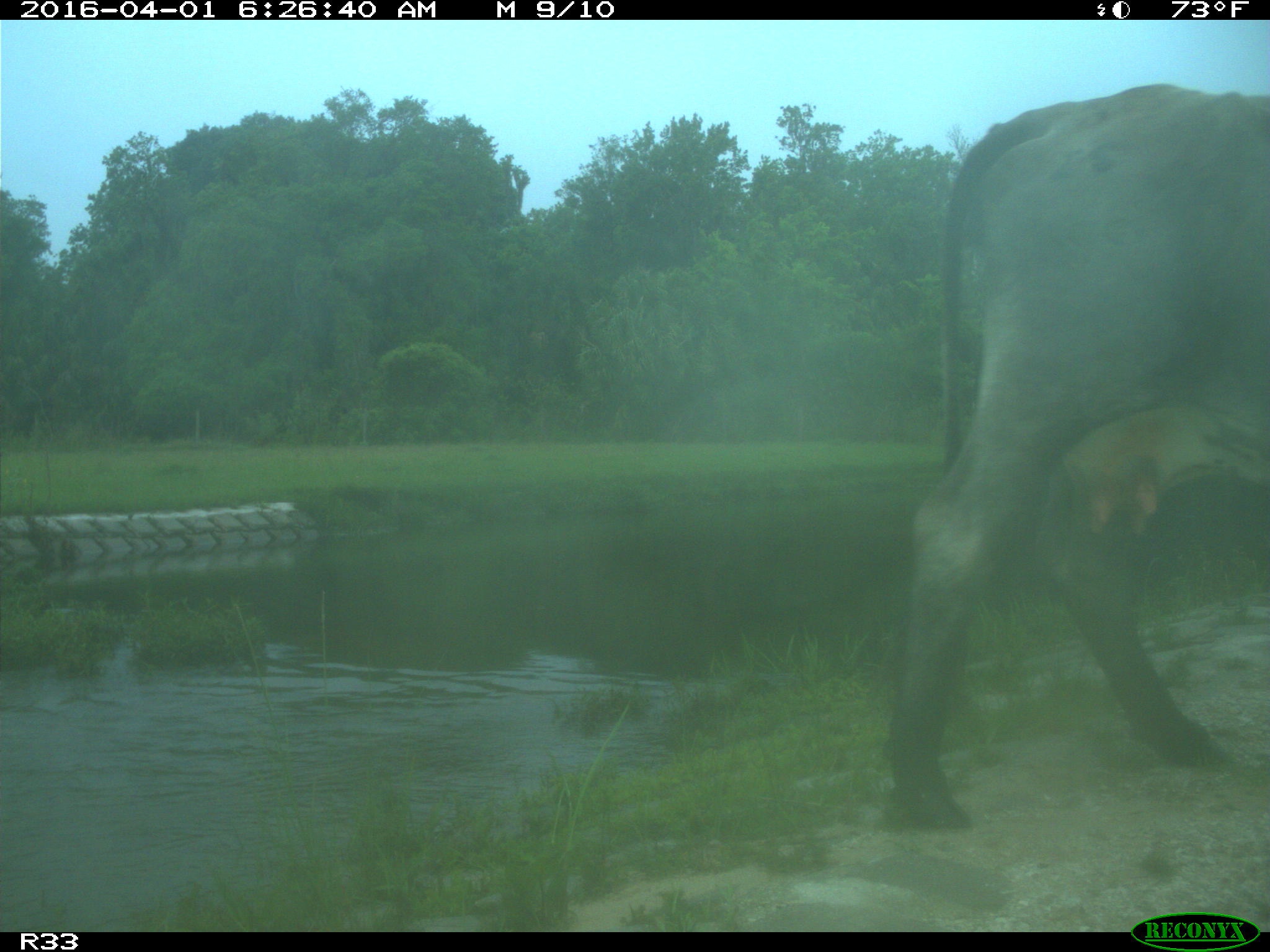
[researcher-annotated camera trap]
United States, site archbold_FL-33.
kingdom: Animalia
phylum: Chordata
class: Mammalia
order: Artiodactyla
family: Bovidae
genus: Bos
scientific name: Bos taurus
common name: domestic cow